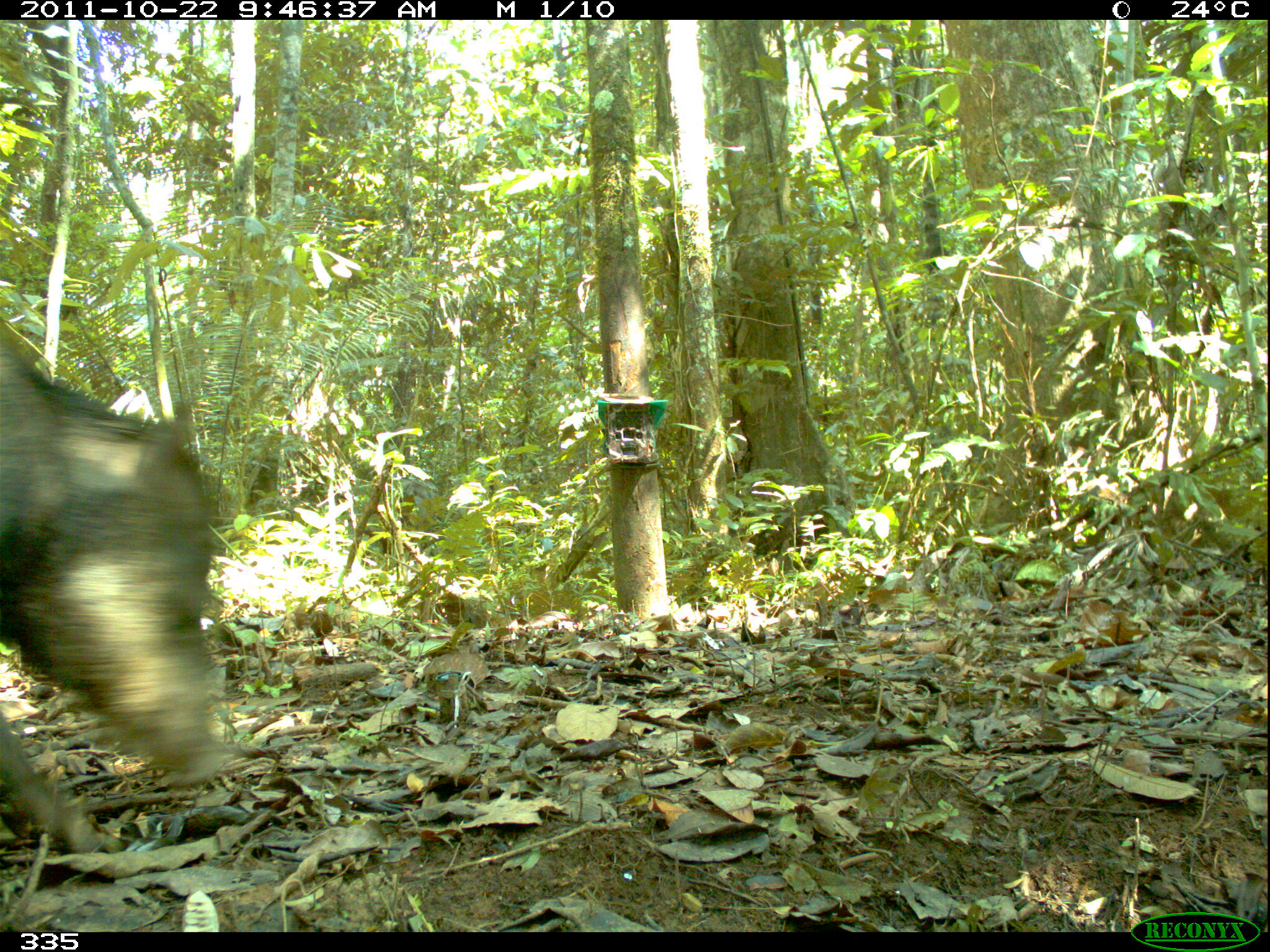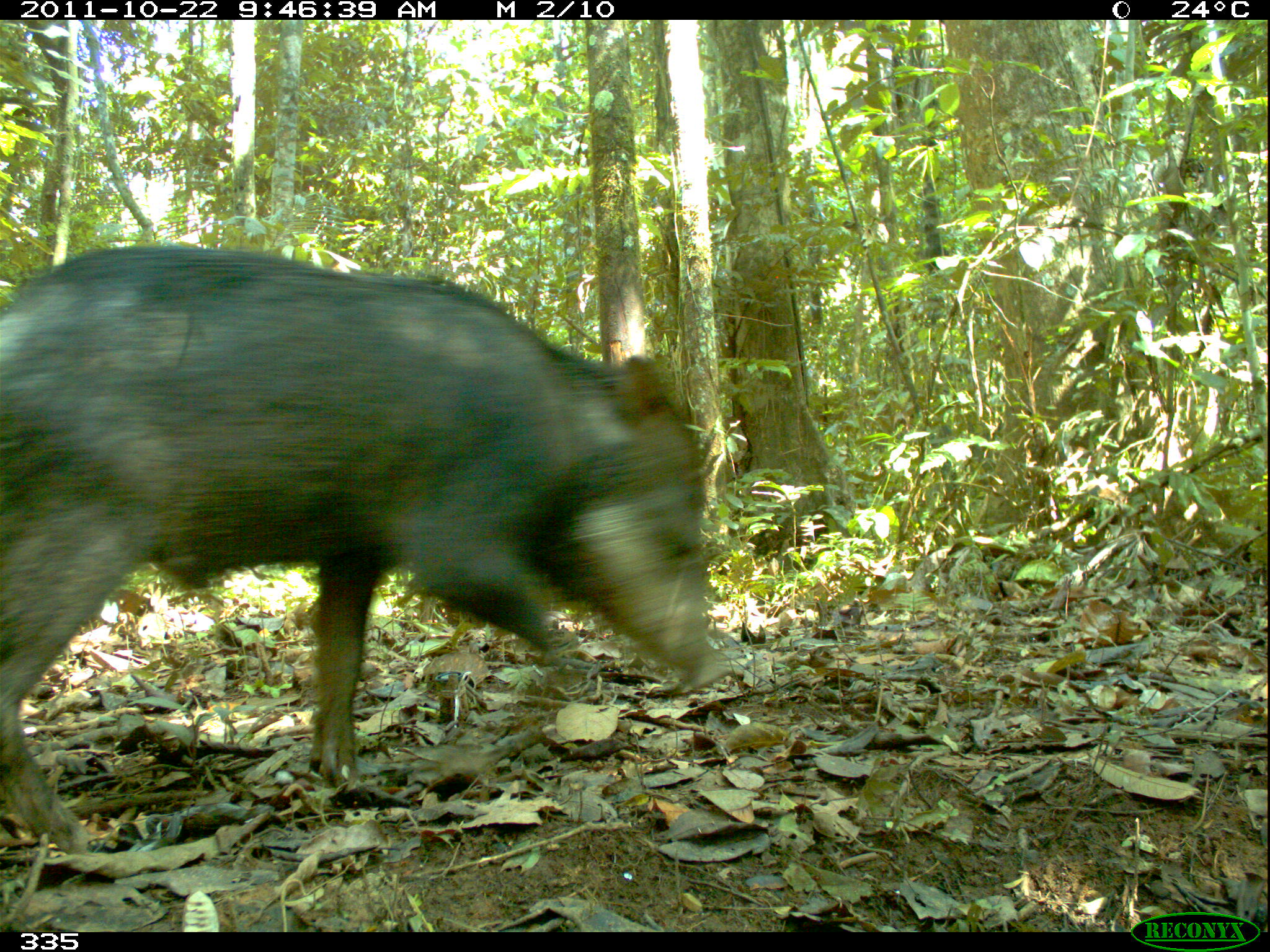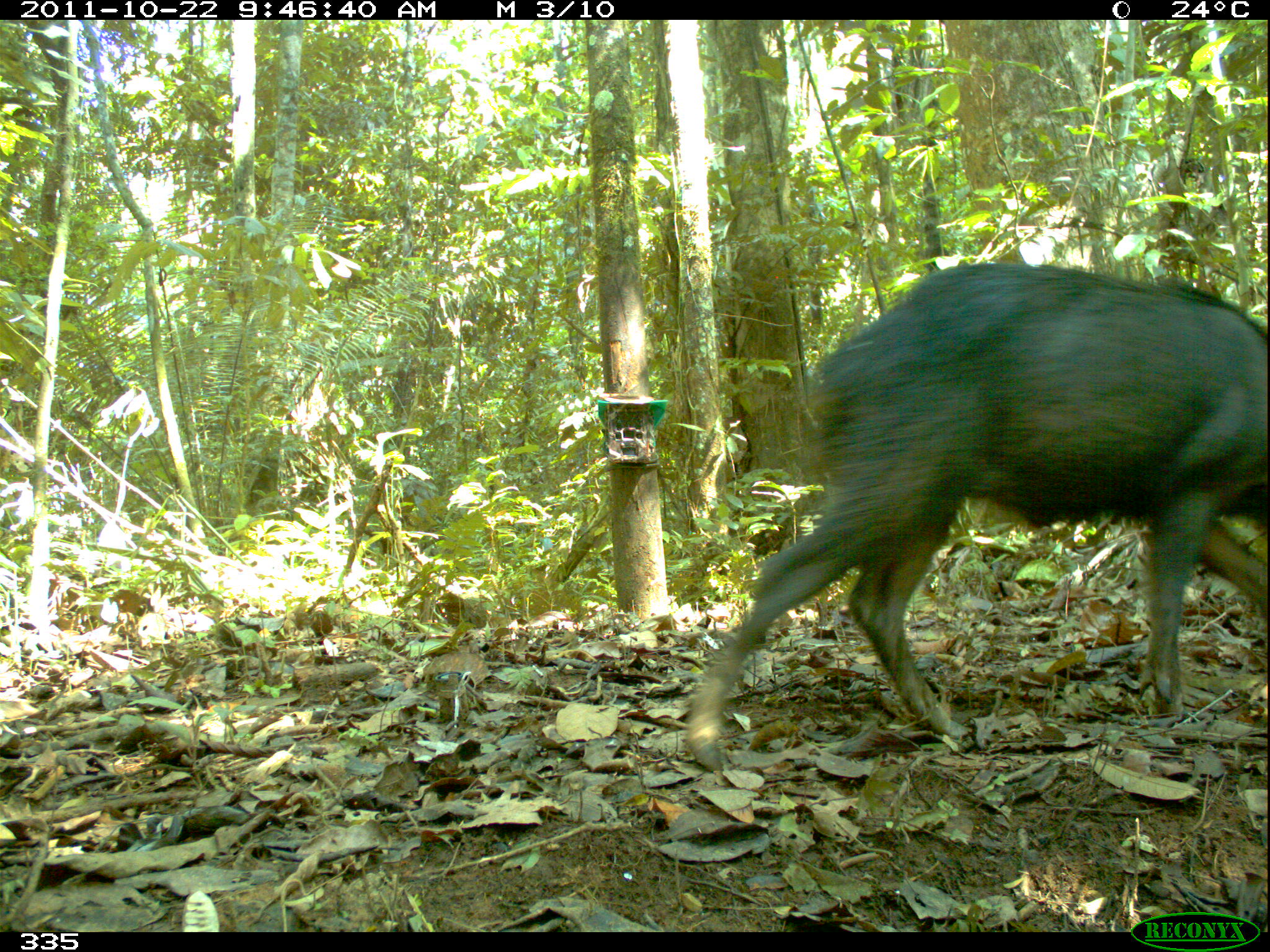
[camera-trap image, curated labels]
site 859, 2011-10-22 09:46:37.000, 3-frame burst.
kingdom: Animalia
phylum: Chordata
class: Mammalia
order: Artiodactyla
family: Tayassuidae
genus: Tayassu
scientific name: Tayassu pecari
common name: white-lipped peccary